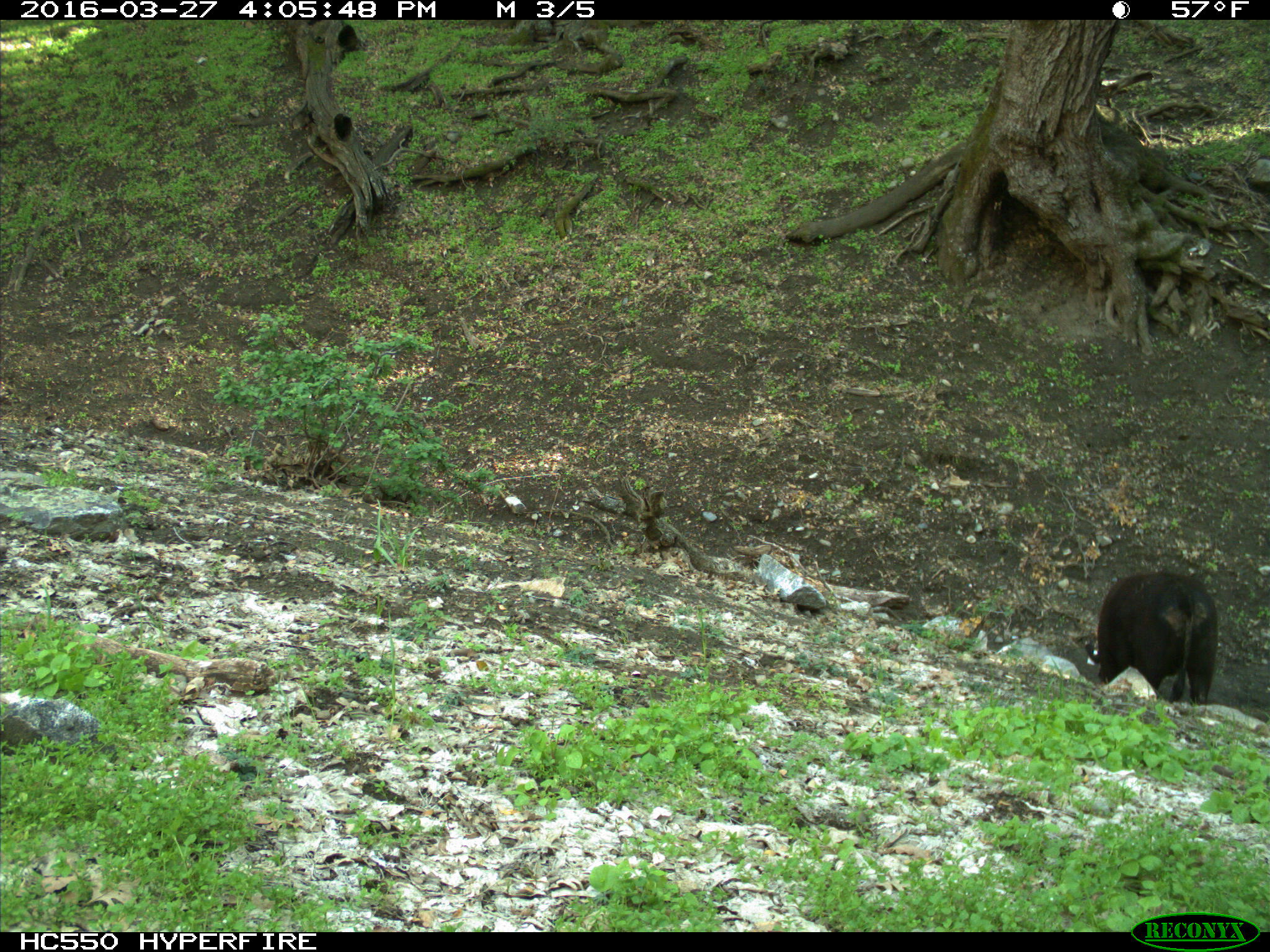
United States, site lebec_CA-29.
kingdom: Animalia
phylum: Chordata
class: Mammalia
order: Artiodactyla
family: Bovidae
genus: Bos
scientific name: Bos taurus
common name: domestic cow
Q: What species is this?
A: Bos taurus (domestic cow).